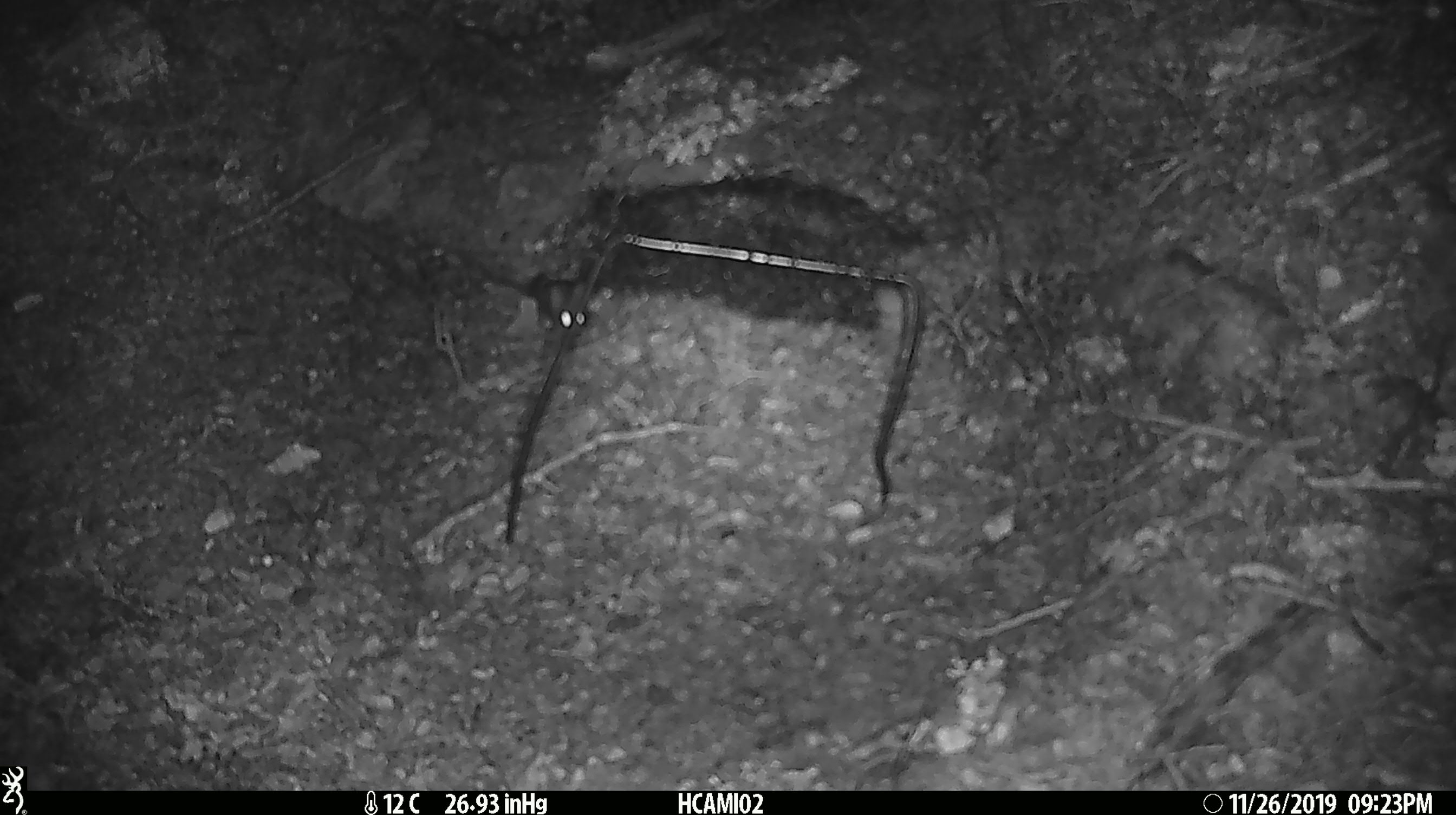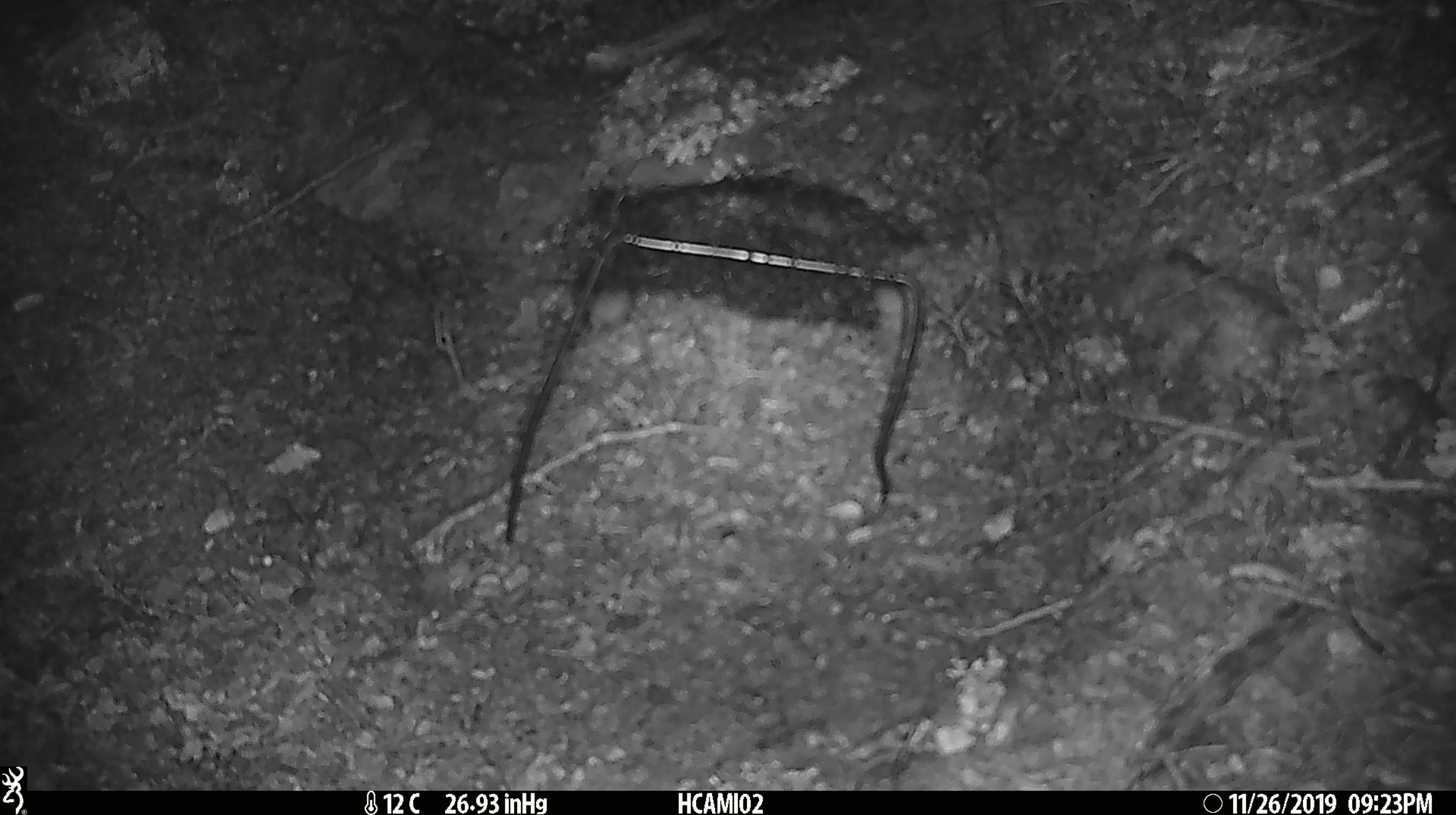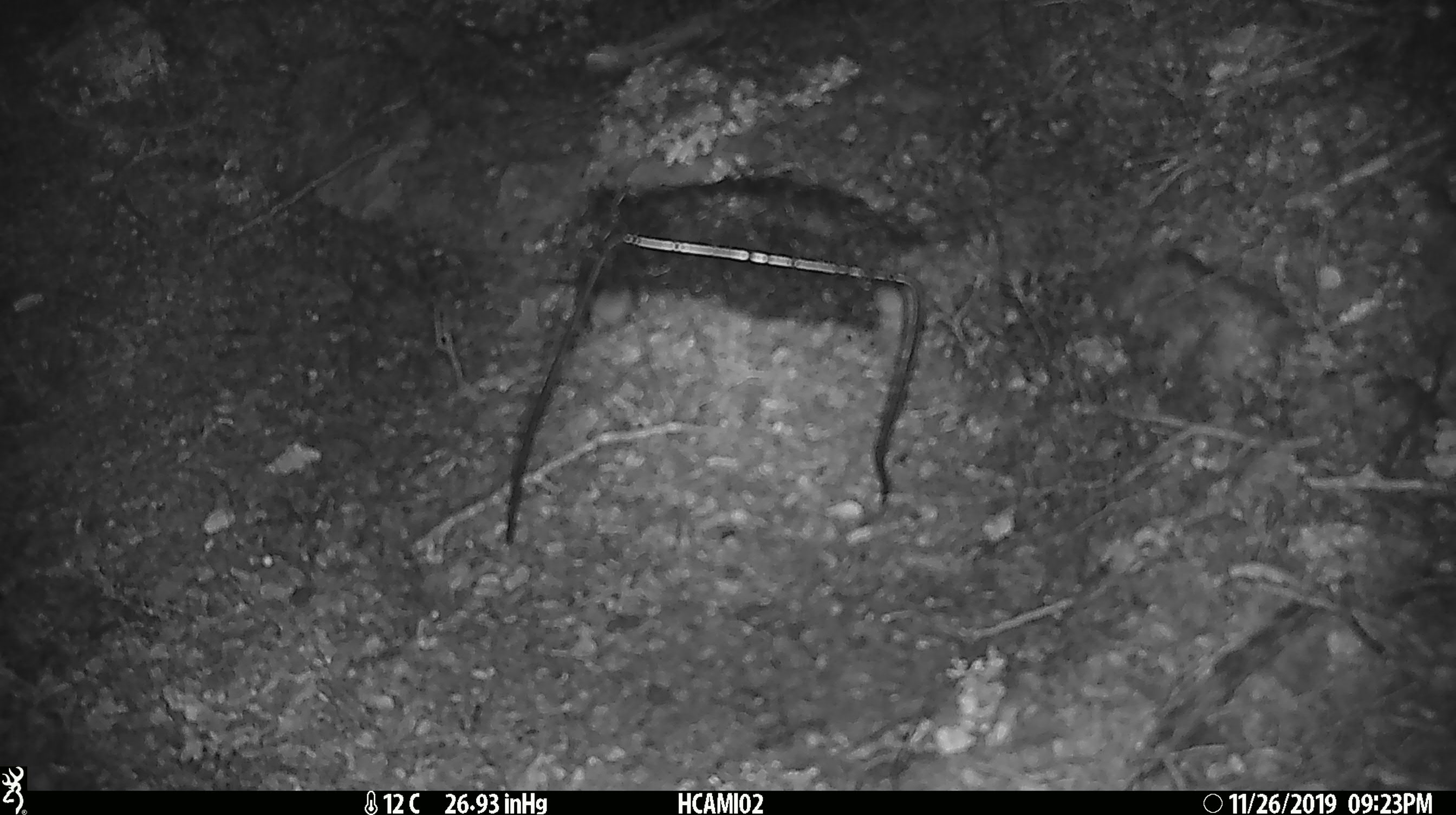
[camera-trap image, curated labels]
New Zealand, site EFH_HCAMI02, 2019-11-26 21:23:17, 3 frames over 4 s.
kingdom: Animalia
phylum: Chordata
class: Mammalia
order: Rodentia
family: Muridae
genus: Mus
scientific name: Mus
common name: mouse